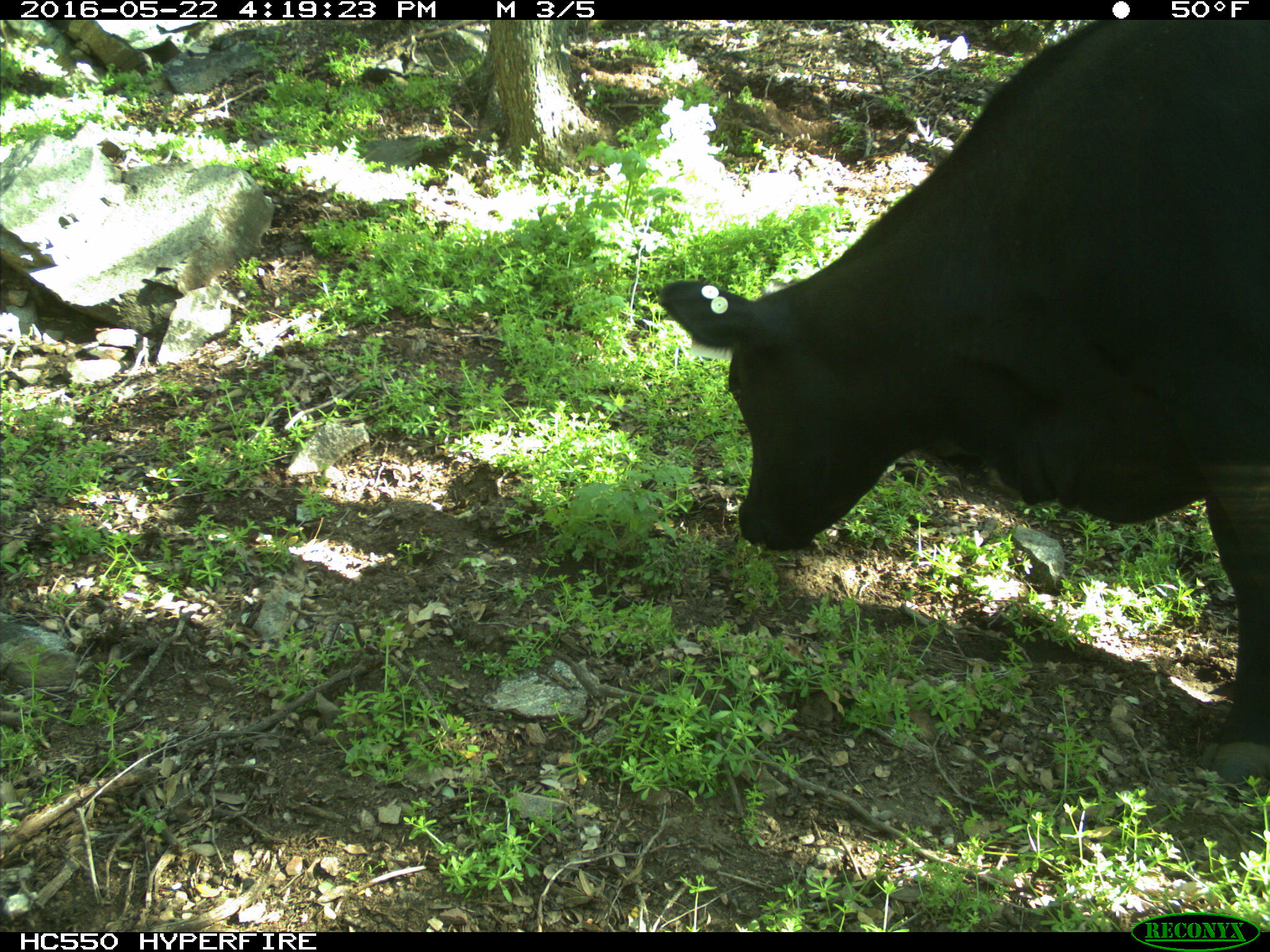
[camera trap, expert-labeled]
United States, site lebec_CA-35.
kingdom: Animalia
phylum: Chordata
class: Mammalia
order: Artiodactyla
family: Bovidae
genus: Bos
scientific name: Bos taurus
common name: domestic cow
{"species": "Bos taurus (domestic cow)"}